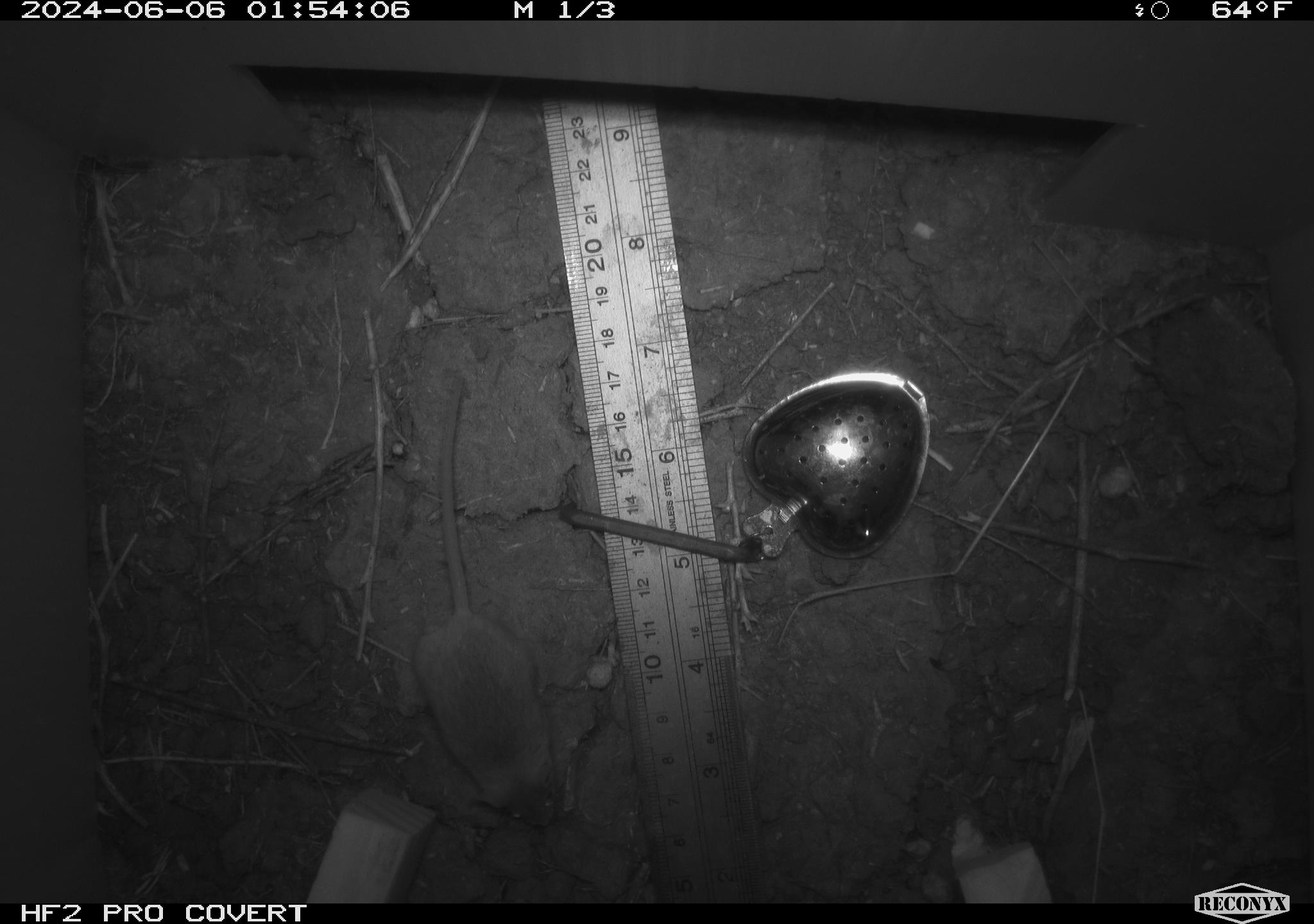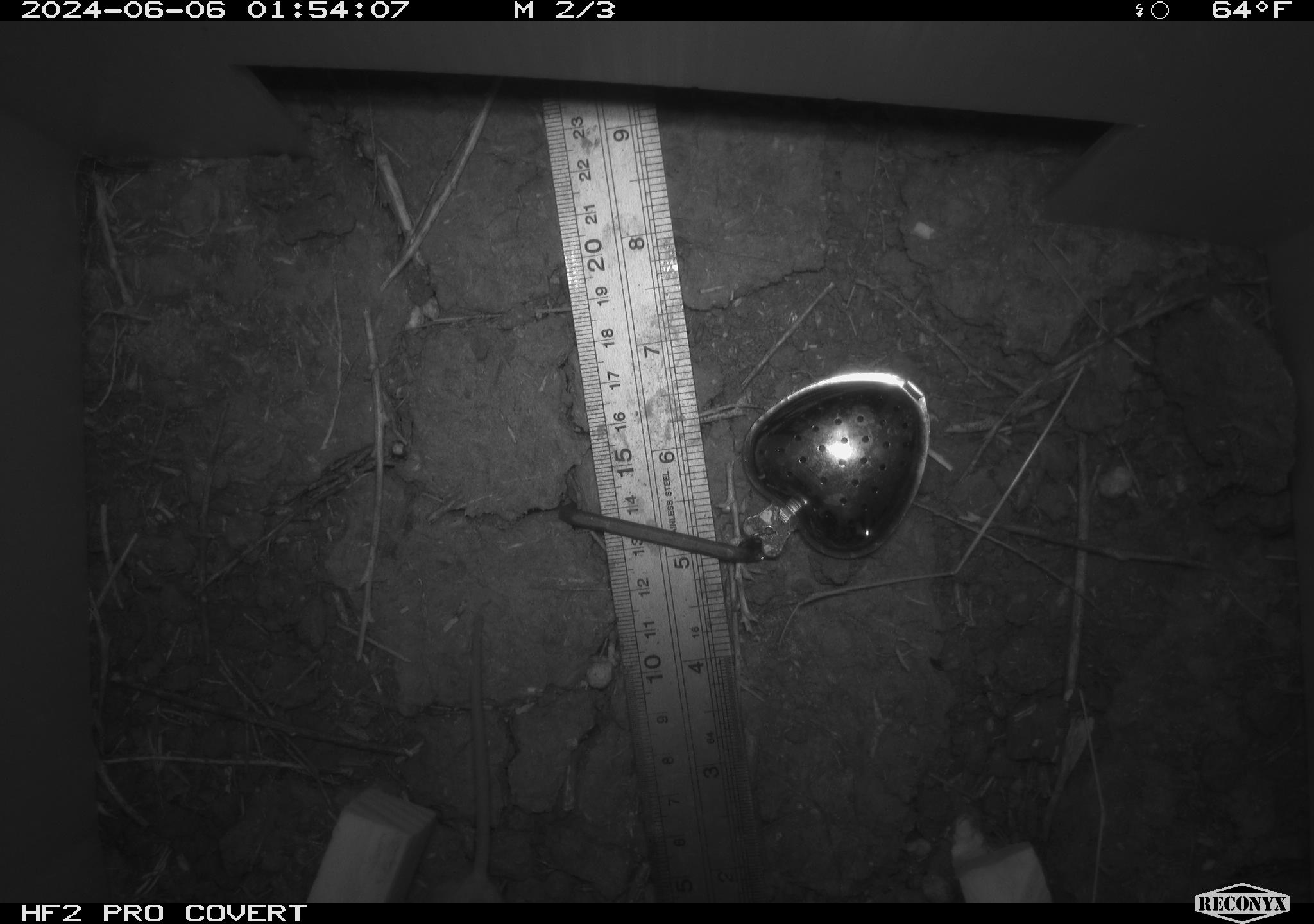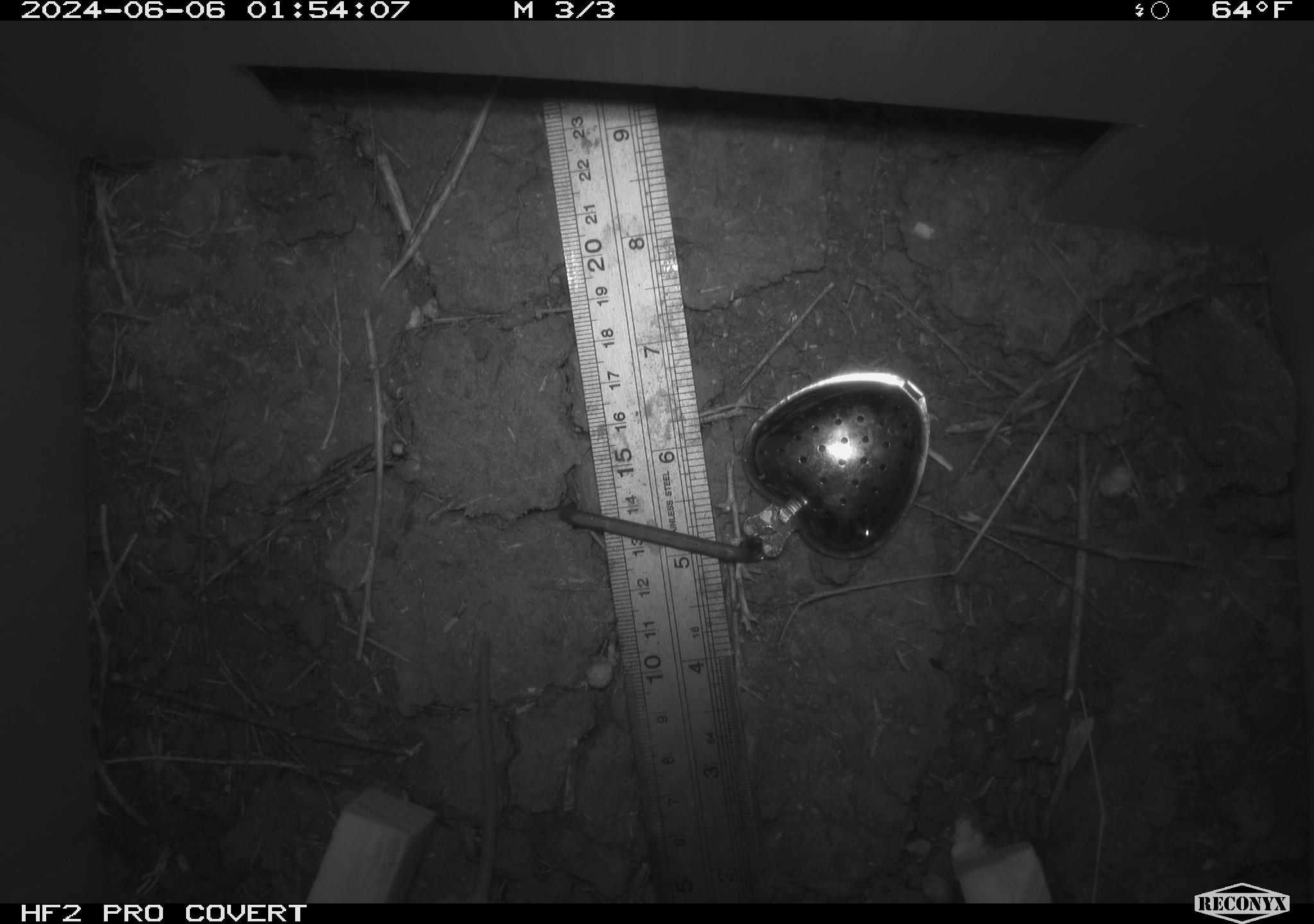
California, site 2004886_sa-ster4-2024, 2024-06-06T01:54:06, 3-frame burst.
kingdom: Animalia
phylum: Chordata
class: Mammalia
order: Rodentia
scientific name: Rodentia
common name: mouse species